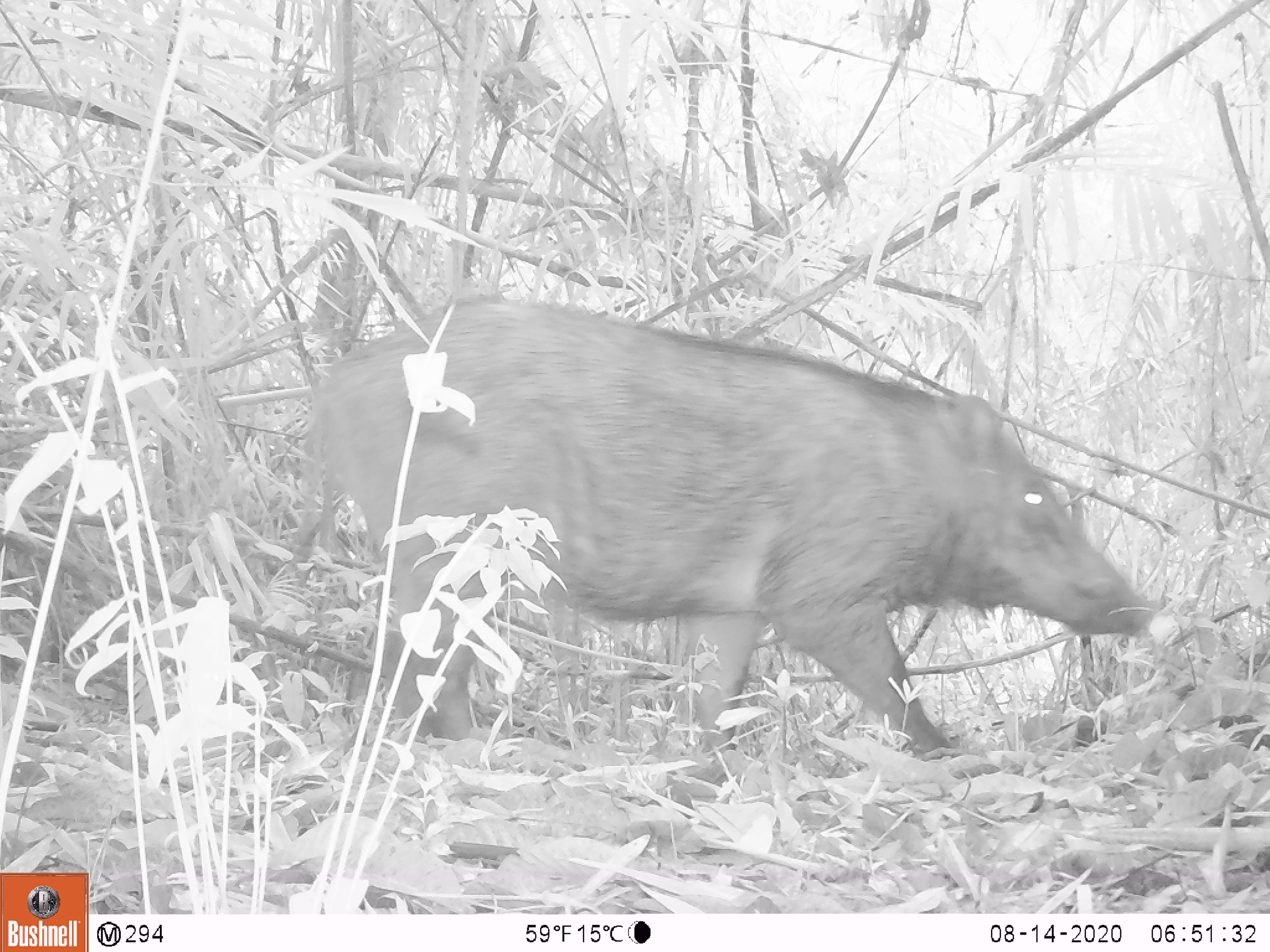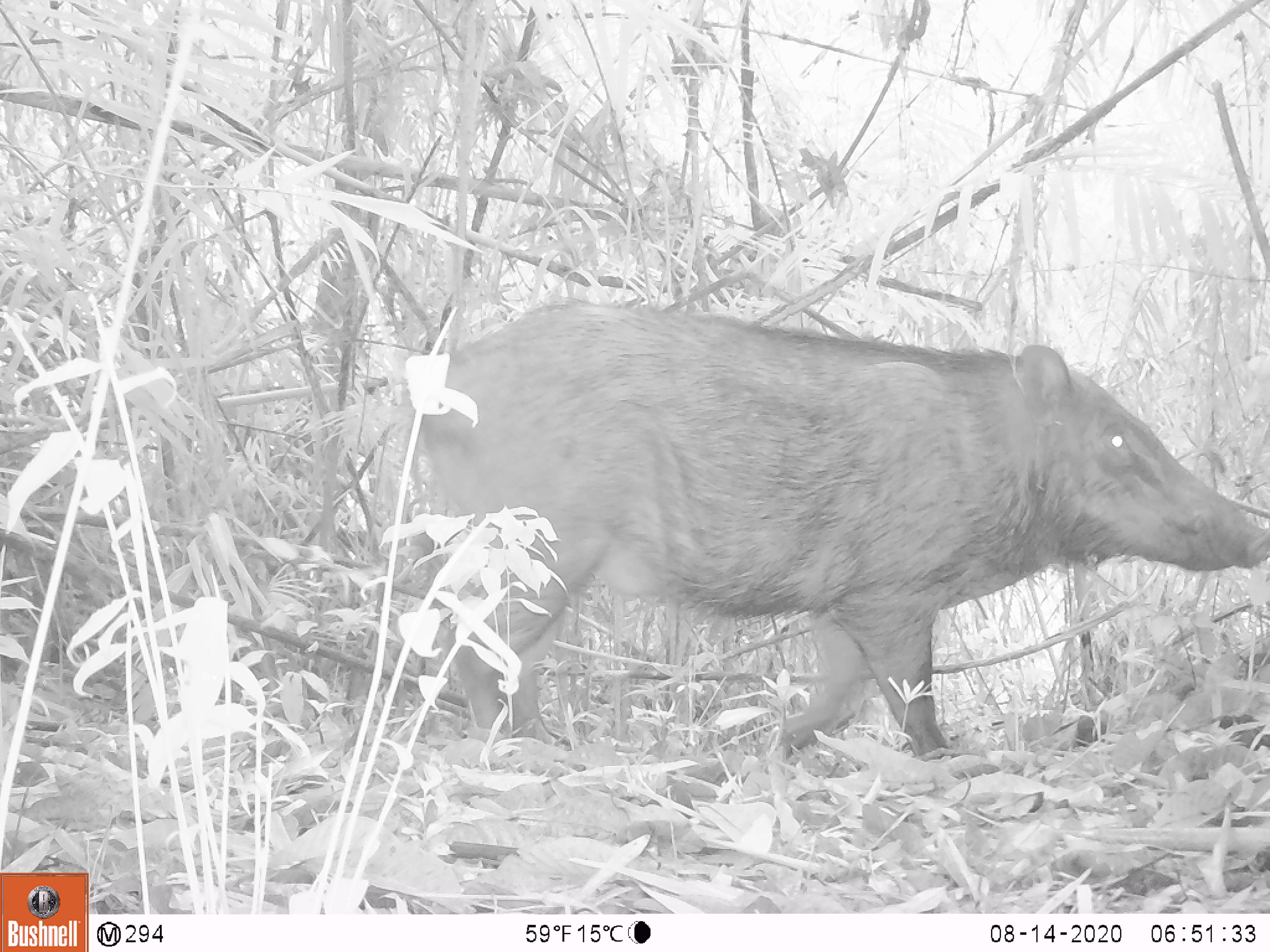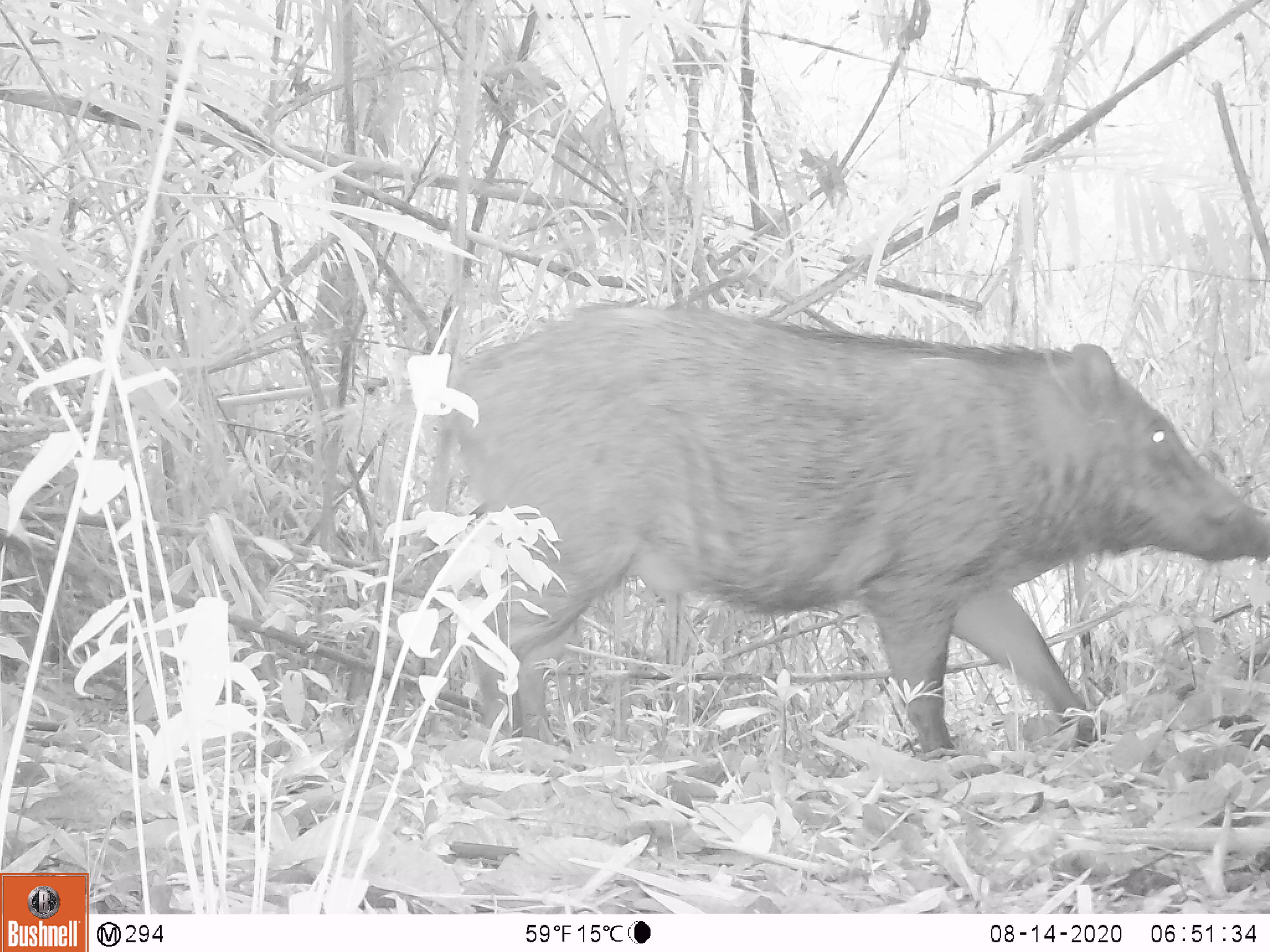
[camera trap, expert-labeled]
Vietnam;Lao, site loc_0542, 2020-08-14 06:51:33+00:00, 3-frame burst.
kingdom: Animalia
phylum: Chordata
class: Mammalia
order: Artiodactyla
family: Suidae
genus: Sus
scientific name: Sus scrofa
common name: eurasian wild pig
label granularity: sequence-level